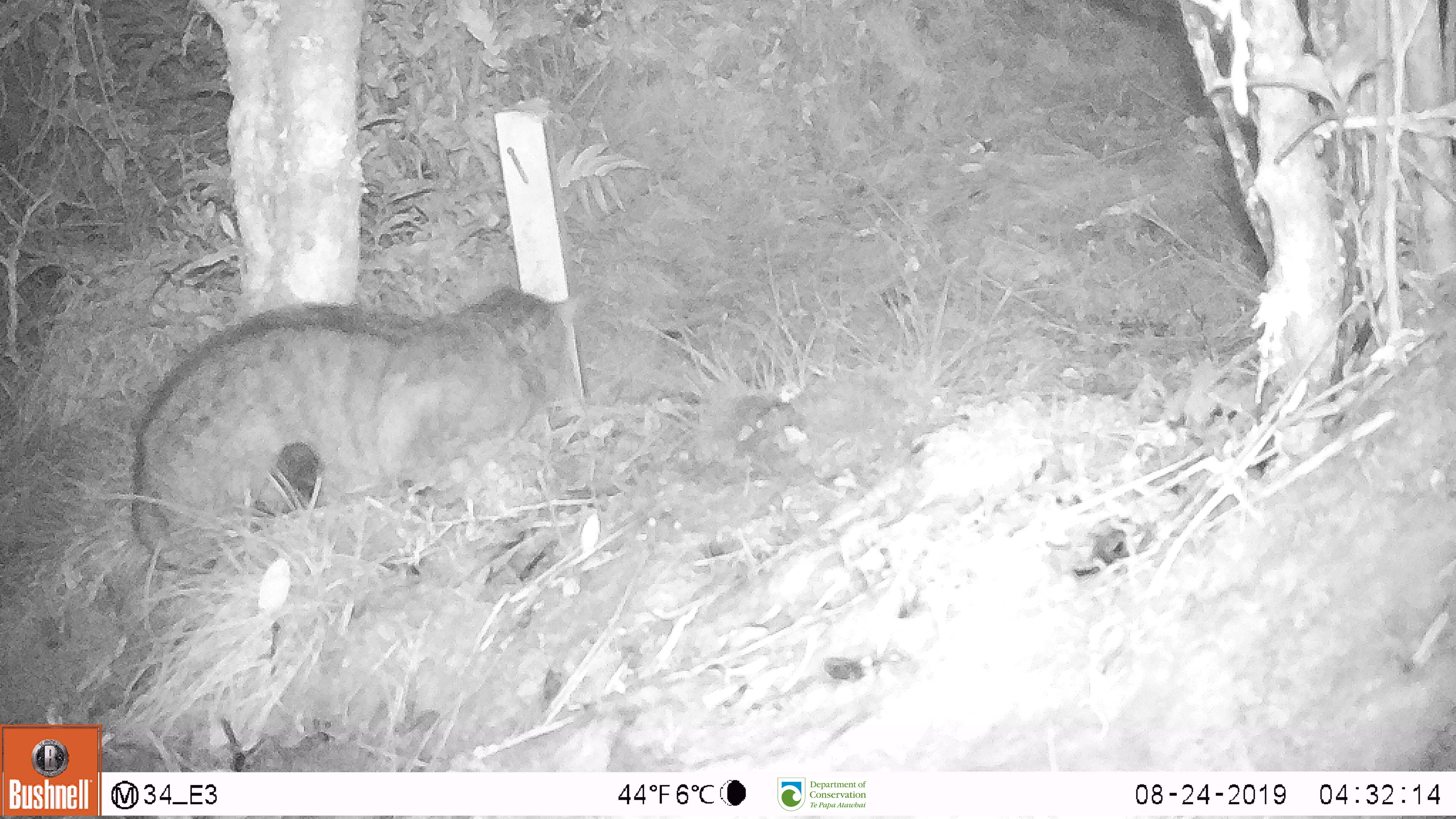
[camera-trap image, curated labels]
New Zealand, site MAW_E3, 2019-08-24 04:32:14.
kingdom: Animalia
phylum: Chordata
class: Mammalia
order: Carnivora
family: Felidae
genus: Felis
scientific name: Felis catus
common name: domestic cat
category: cat